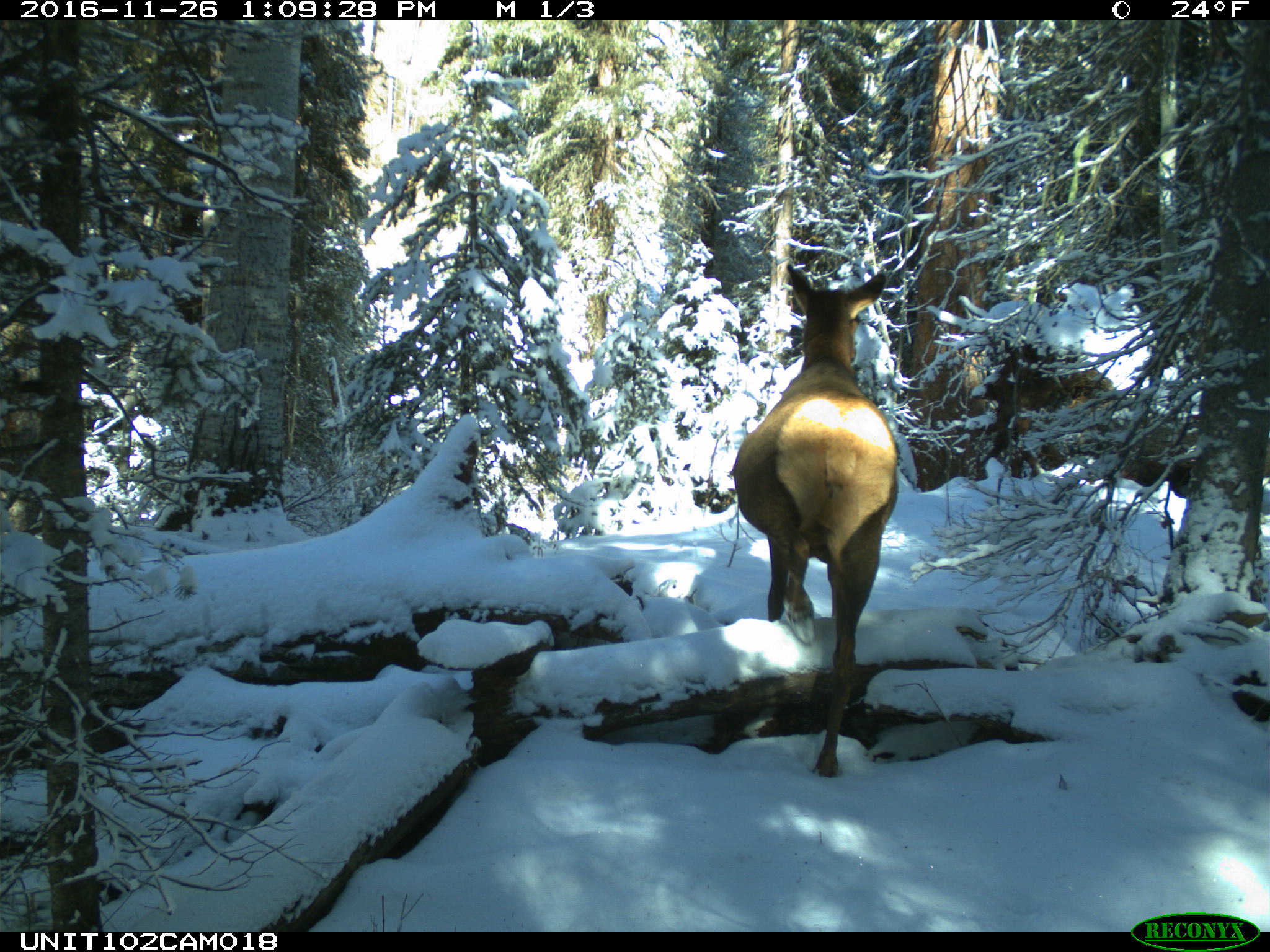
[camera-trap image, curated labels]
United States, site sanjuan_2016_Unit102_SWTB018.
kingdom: Animalia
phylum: Chordata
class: Mammalia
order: Artiodactyla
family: Cervidae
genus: Cervus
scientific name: Cervus elaphus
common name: red deer